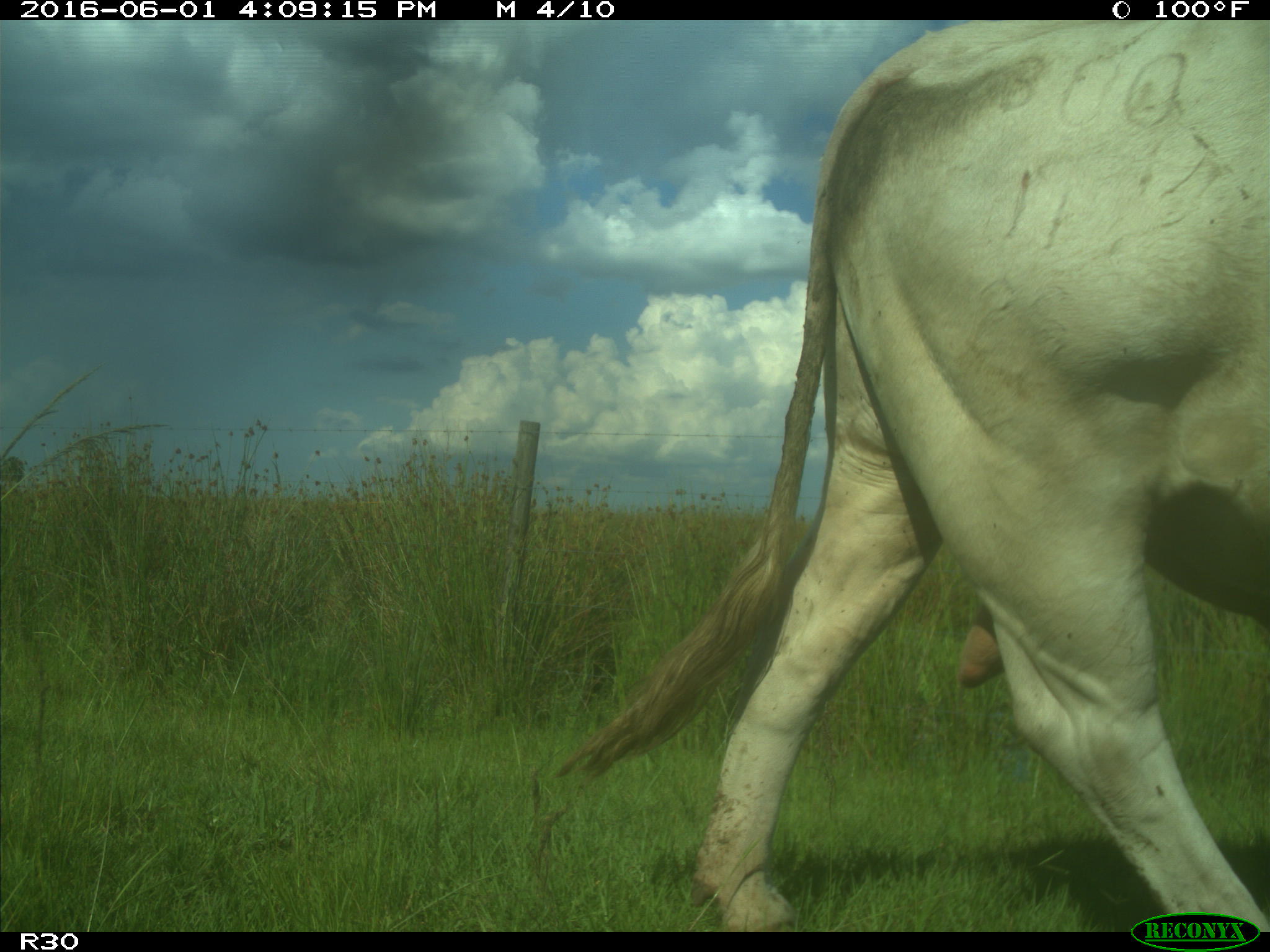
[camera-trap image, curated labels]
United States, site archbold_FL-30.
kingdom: Animalia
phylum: Chordata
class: Mammalia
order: Artiodactyla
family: Bovidae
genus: Bos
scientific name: Bos taurus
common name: domestic cow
Bos taurus (domestic cow).